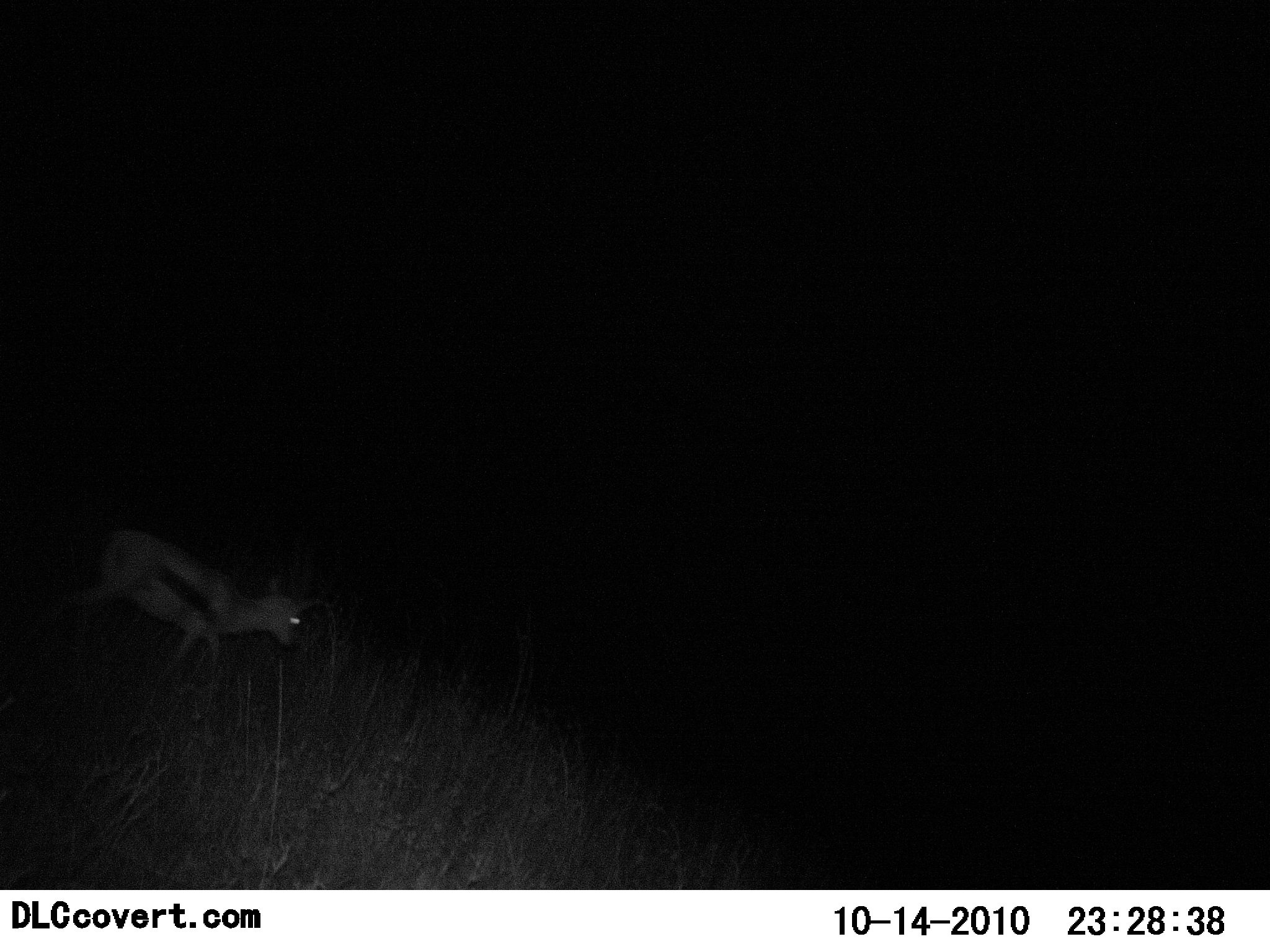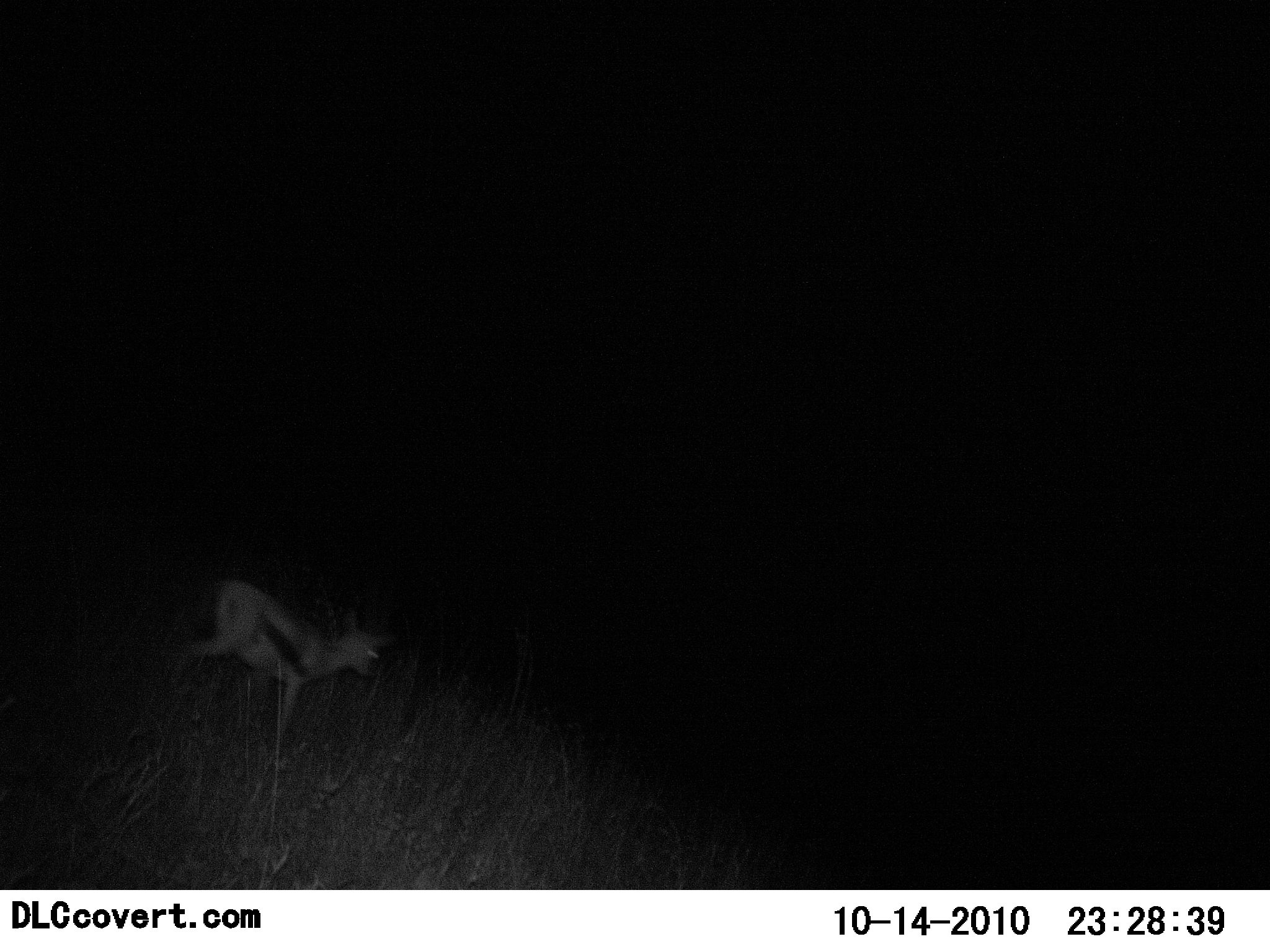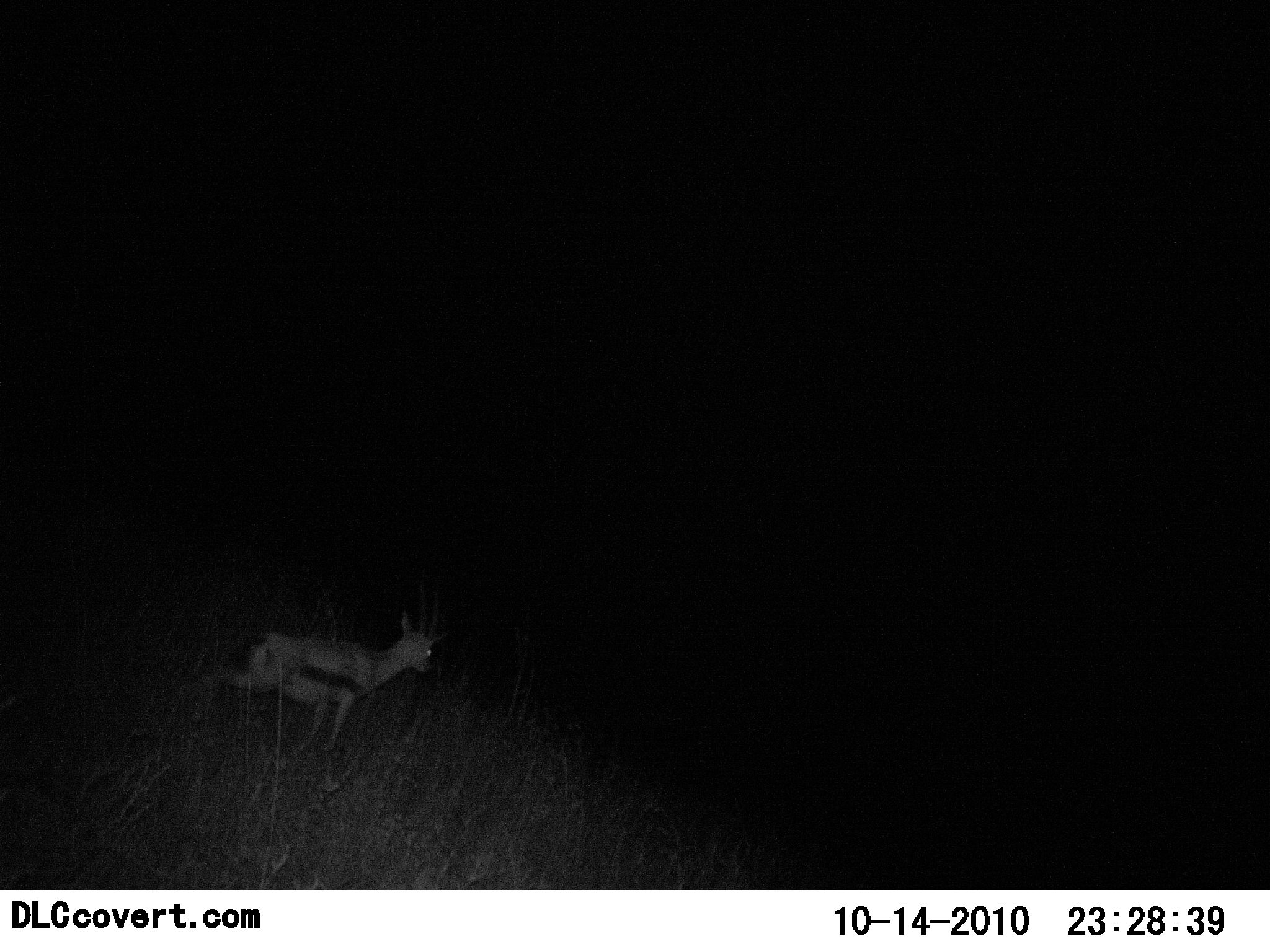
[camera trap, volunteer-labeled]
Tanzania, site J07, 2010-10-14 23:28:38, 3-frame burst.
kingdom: Animalia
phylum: Chordata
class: Mammalia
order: Artiodactyla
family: Bovidae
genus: Eudorcas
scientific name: Eudorcas thomsonii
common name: thomson's gazelle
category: gazellethomsons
Gazellethomsons (thomson's gazelle) (Eudorcas thomsonii), count 1. Behavior (volunteer vote fractions): standing 0%, resting 0%, moving 100%, interacting 0%. Young present (vote fraction): 14%. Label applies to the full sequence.